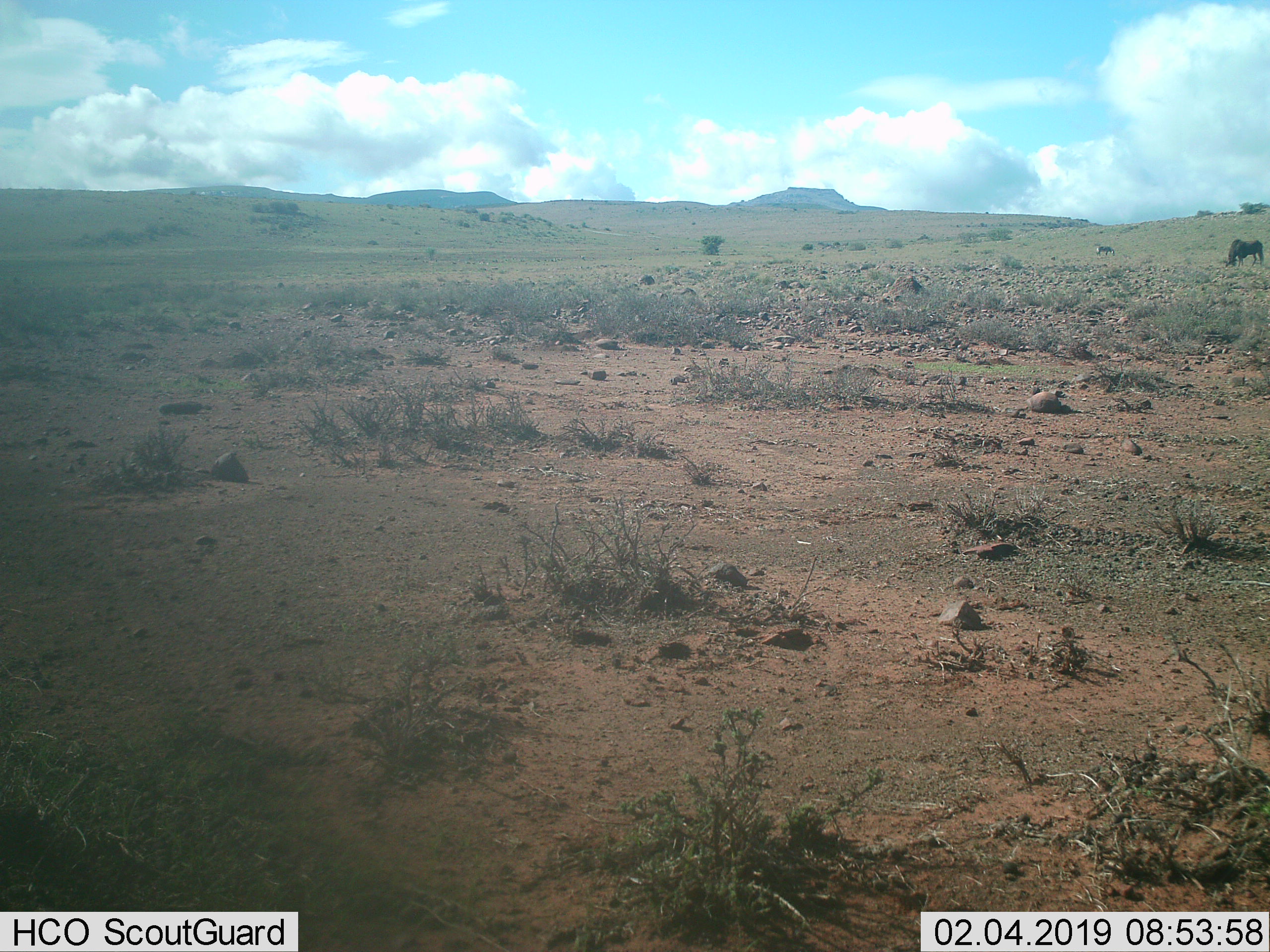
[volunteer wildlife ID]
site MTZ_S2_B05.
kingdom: Animalia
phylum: Chordata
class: Mammalia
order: Artiodactyla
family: Bovidae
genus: Connochaetes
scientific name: Connochaetes gnou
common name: black wildebeest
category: wildebeestblack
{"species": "wildebeestblack (black wildebeest) (Connochaetes gnou)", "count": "2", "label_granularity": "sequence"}